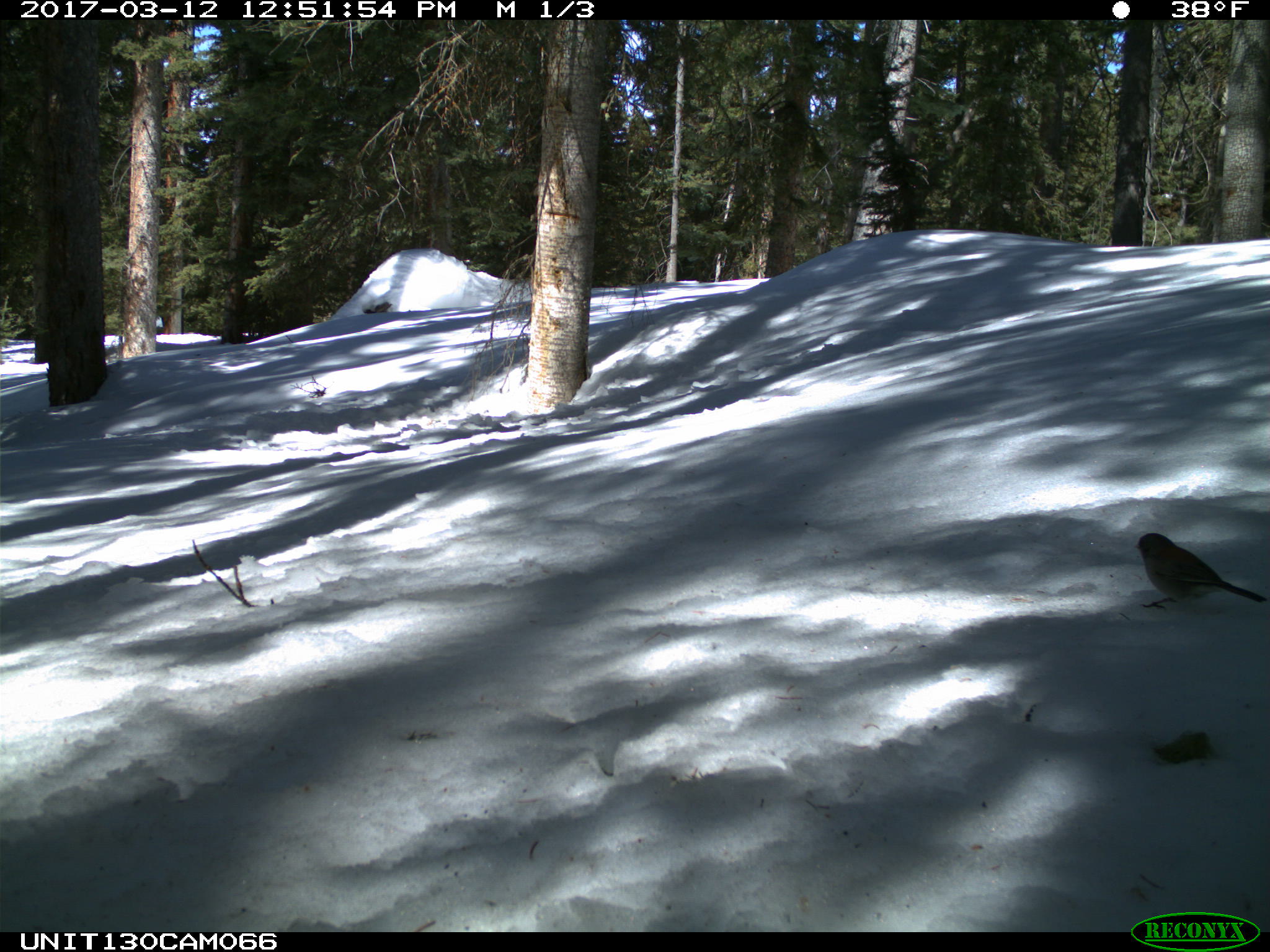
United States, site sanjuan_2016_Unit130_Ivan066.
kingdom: Animalia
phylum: Chordata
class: Aves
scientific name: Aves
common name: birds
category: unidentified bird